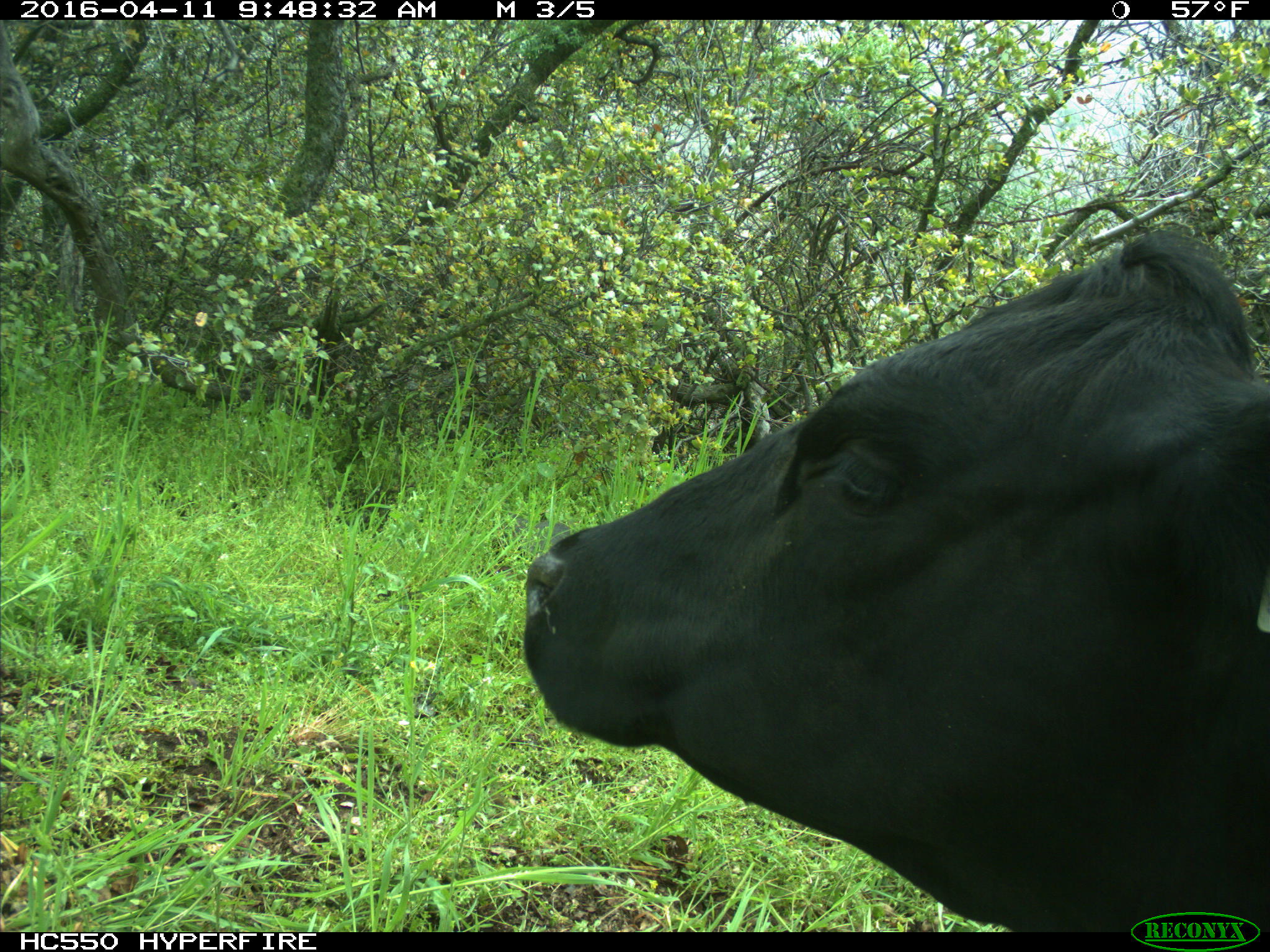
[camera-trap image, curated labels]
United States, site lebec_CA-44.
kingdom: Animalia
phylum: Chordata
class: Mammalia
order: Artiodactyla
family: Bovidae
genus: Bos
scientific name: Bos taurus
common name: domestic cow